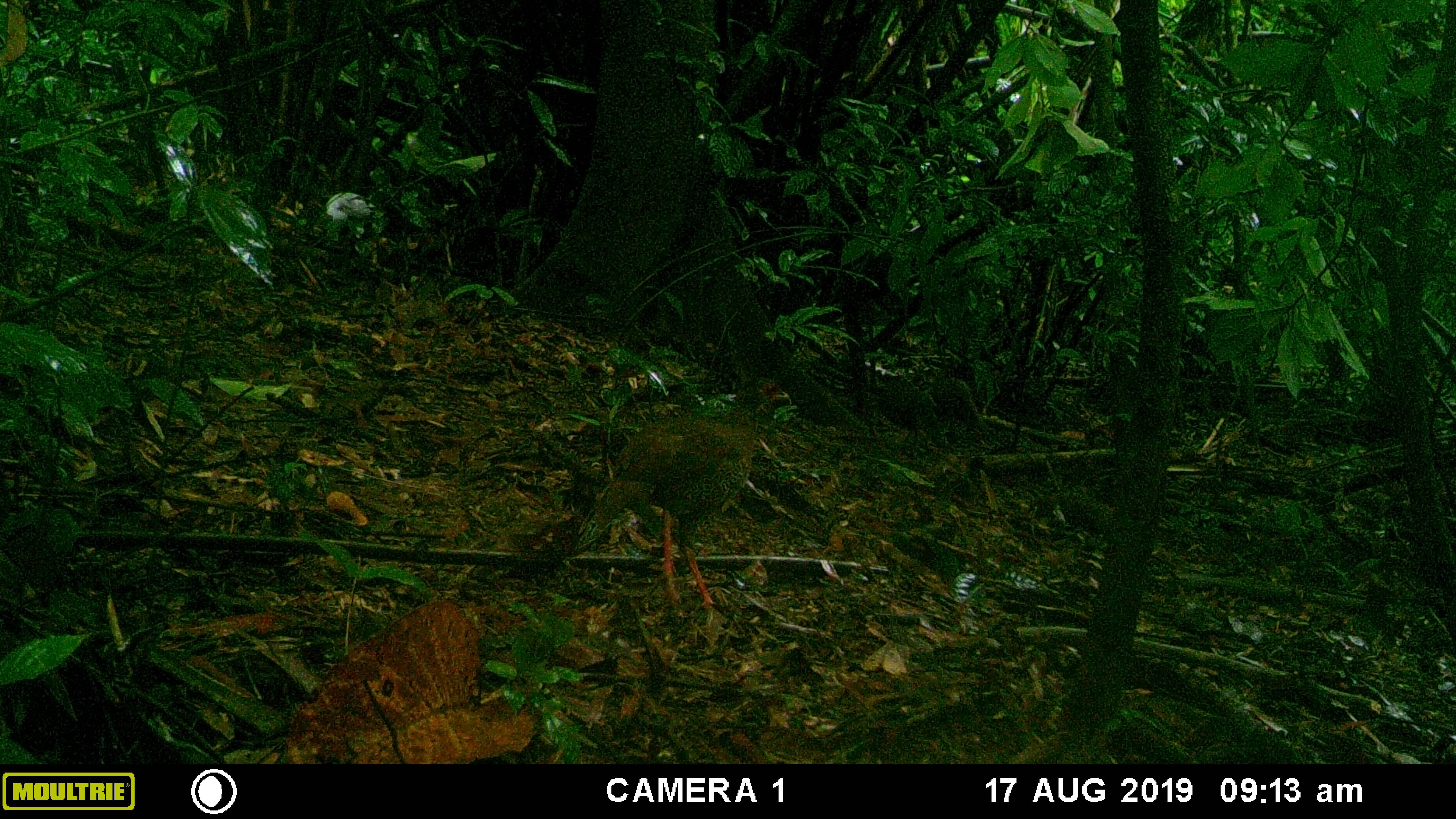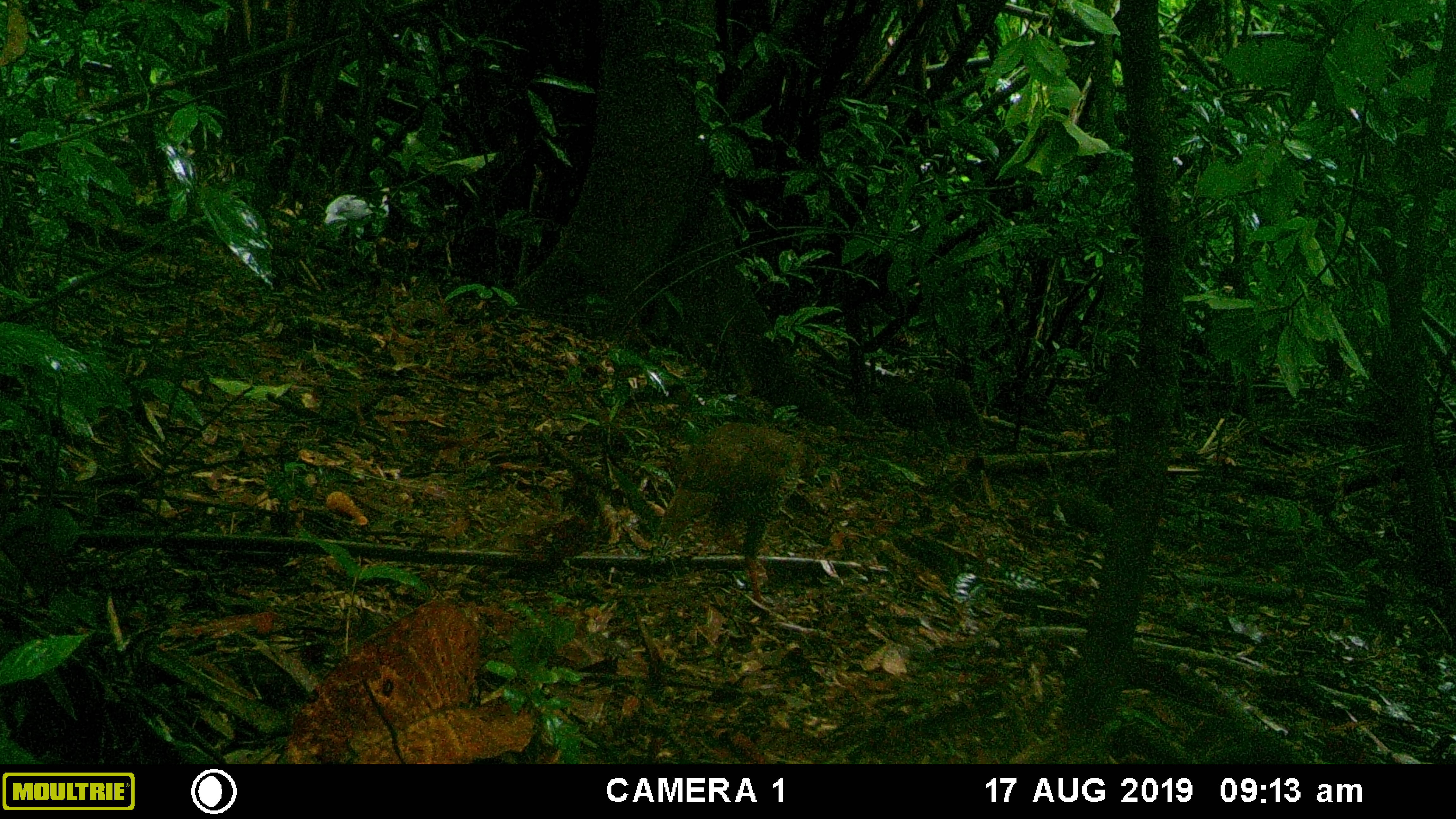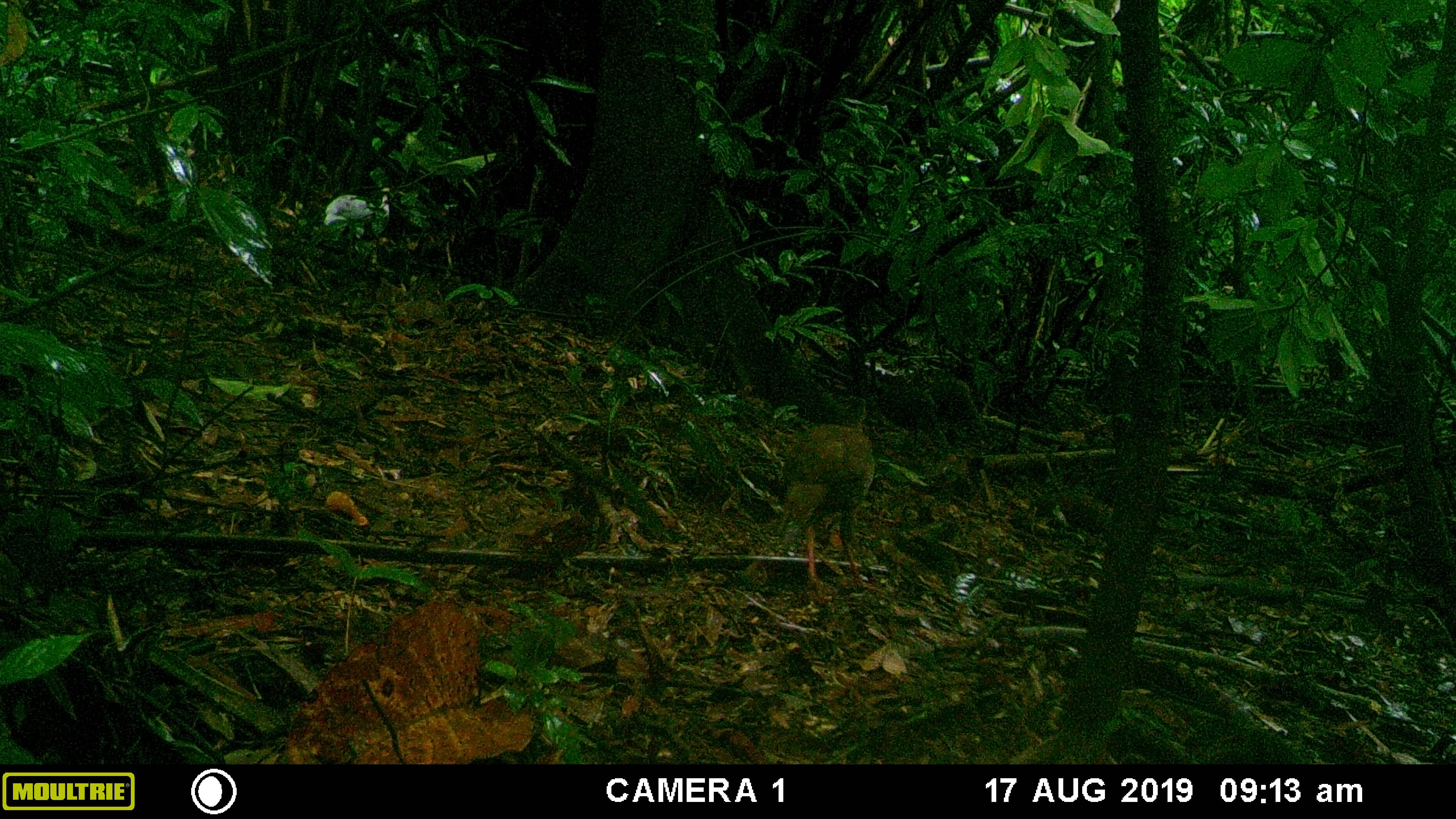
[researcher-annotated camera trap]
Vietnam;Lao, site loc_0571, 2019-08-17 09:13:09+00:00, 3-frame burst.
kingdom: Animalia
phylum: Chordata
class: Aves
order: Galliformes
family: Phasianidae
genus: Lophura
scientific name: Lophura nycthemera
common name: silver pheasant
Silver pheasant (Lophura nycthemera). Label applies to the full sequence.